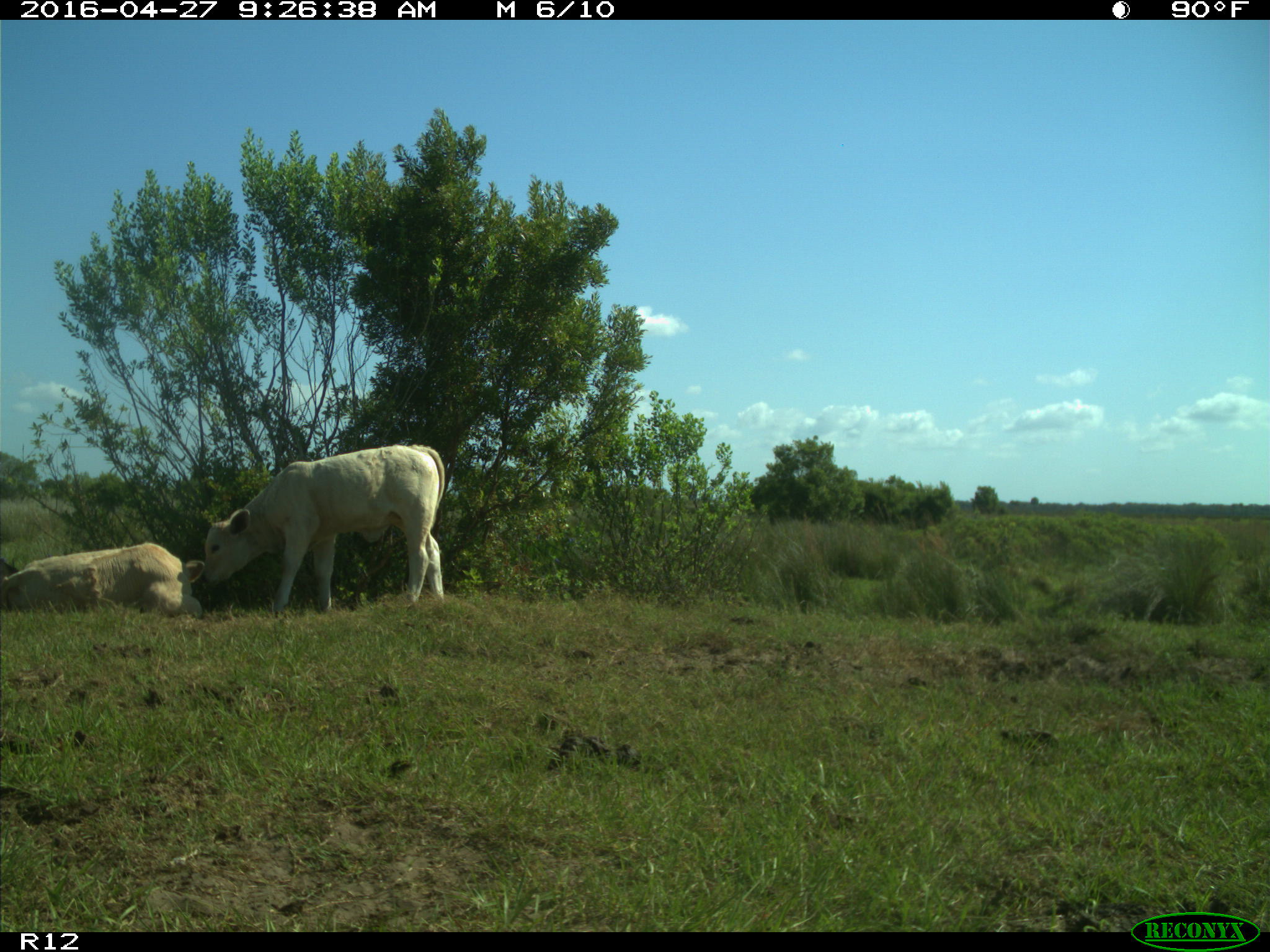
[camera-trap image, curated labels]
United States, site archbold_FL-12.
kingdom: Animalia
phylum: Chordata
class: Mammalia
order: Artiodactyla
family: Bovidae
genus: Bos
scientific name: Bos taurus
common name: domestic cow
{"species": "Bos taurus (domestic cow)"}